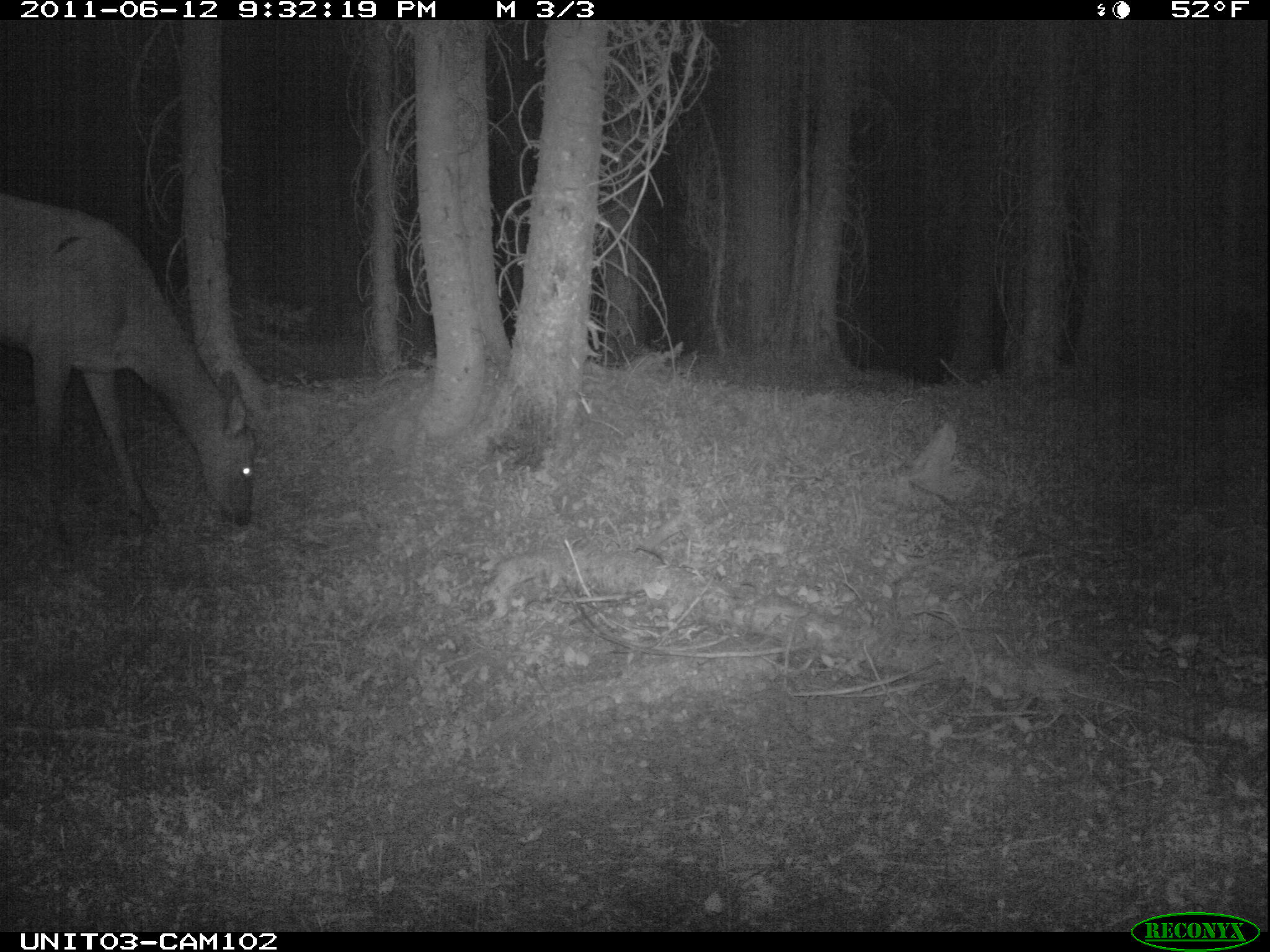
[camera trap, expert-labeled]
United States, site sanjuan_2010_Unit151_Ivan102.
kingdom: Animalia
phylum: Chordata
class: Mammalia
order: Artiodactyla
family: Cervidae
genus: Cervus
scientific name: Cervus elaphus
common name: red deer